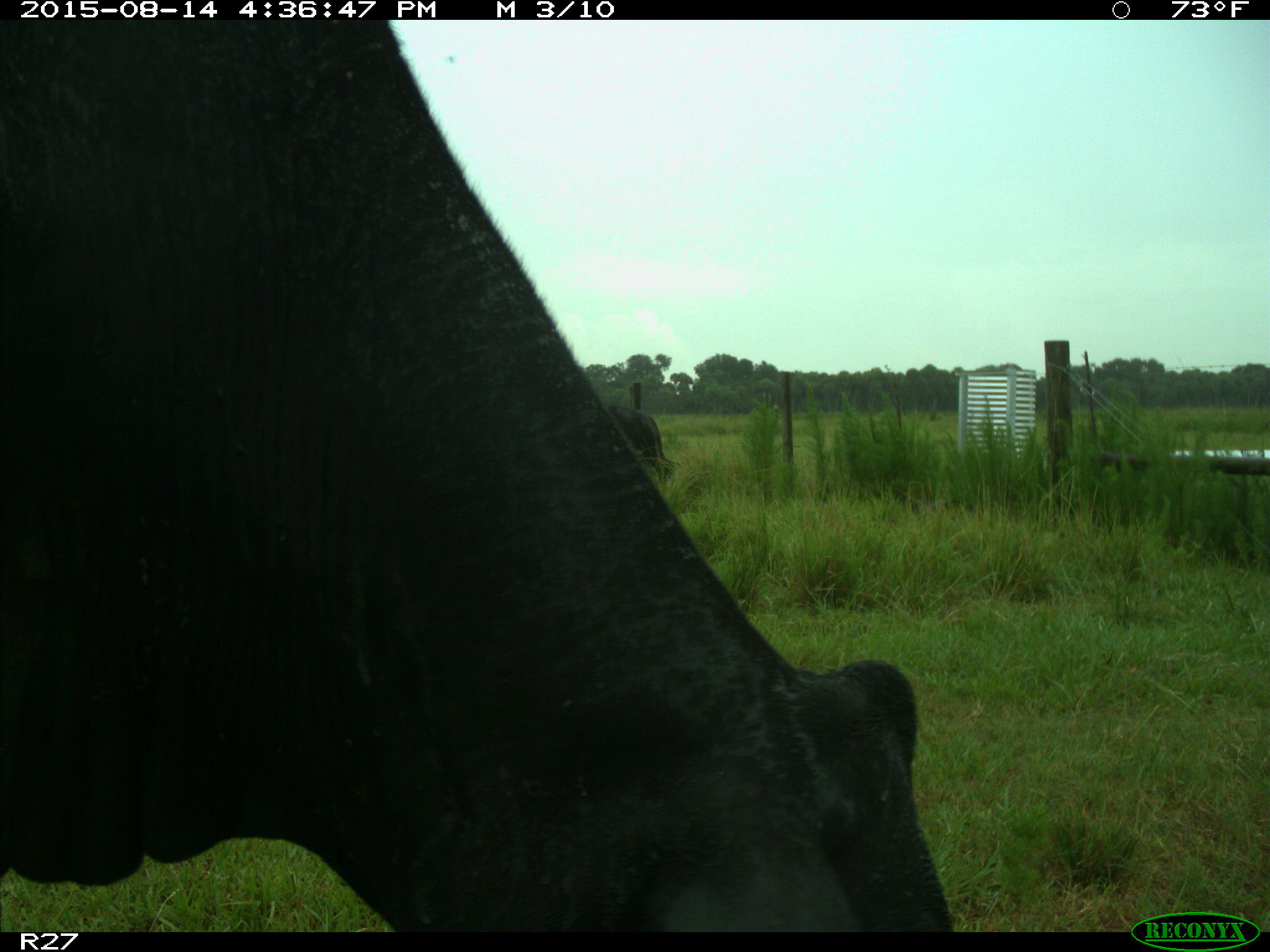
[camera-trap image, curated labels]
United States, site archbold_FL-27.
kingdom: Animalia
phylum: Chordata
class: Mammalia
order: Artiodactyla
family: Bovidae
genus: Bos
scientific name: Bos taurus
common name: domestic cow